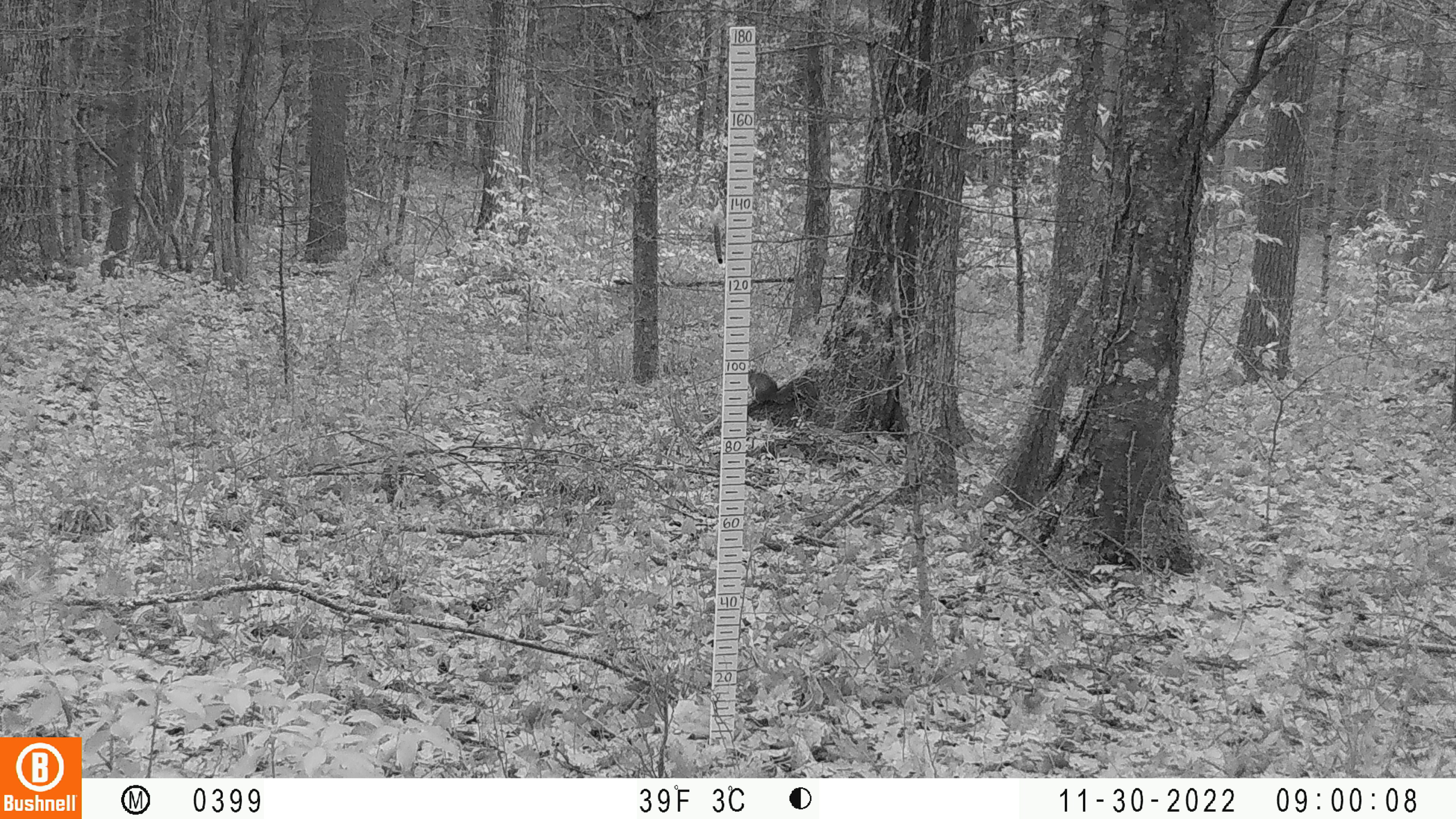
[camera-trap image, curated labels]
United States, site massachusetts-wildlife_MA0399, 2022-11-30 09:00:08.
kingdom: Animalia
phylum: Chordata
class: Mammalia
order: Rodentia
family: Sciuridae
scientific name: Sciuridae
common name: squirrel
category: squirrel sp.